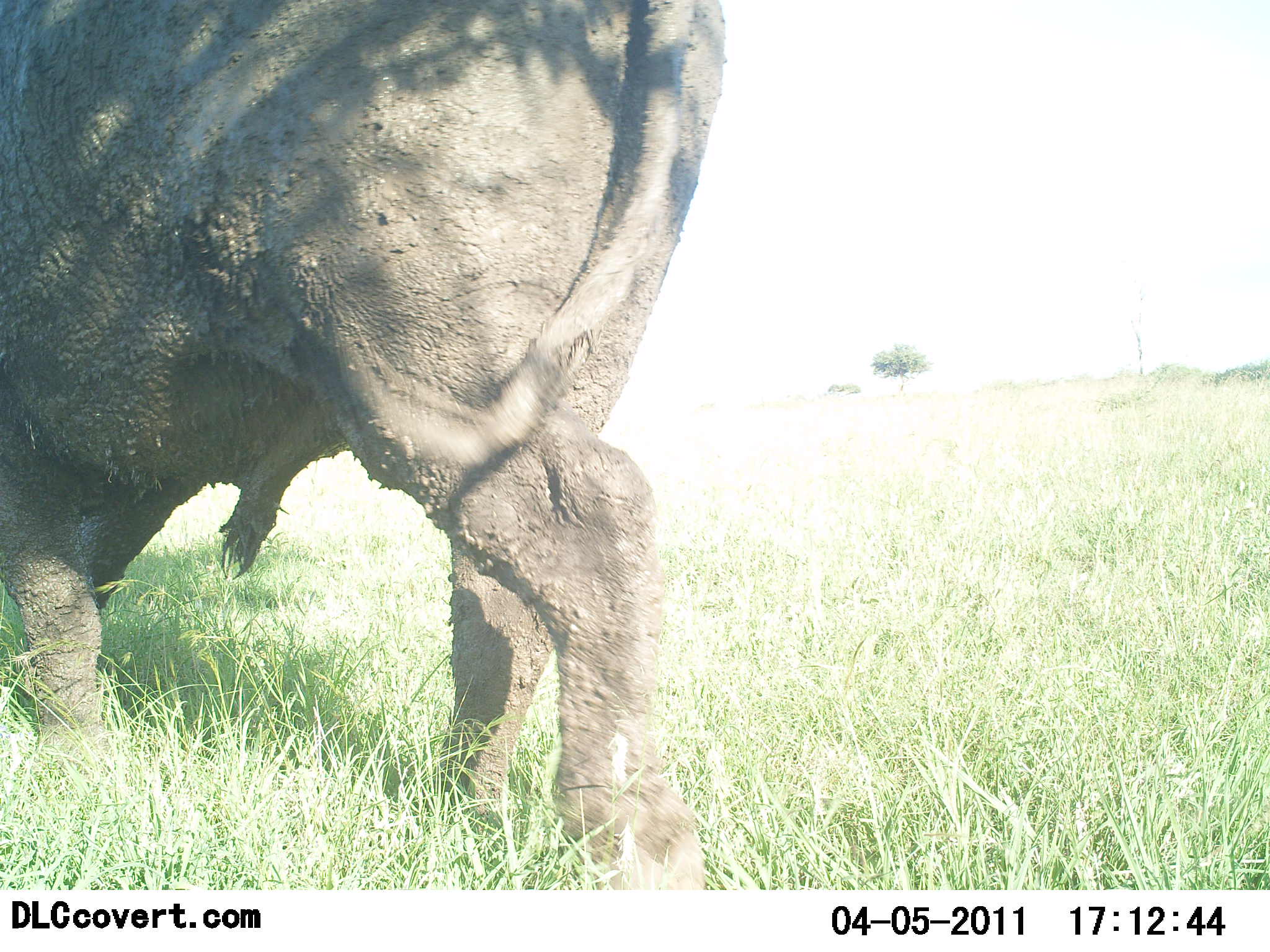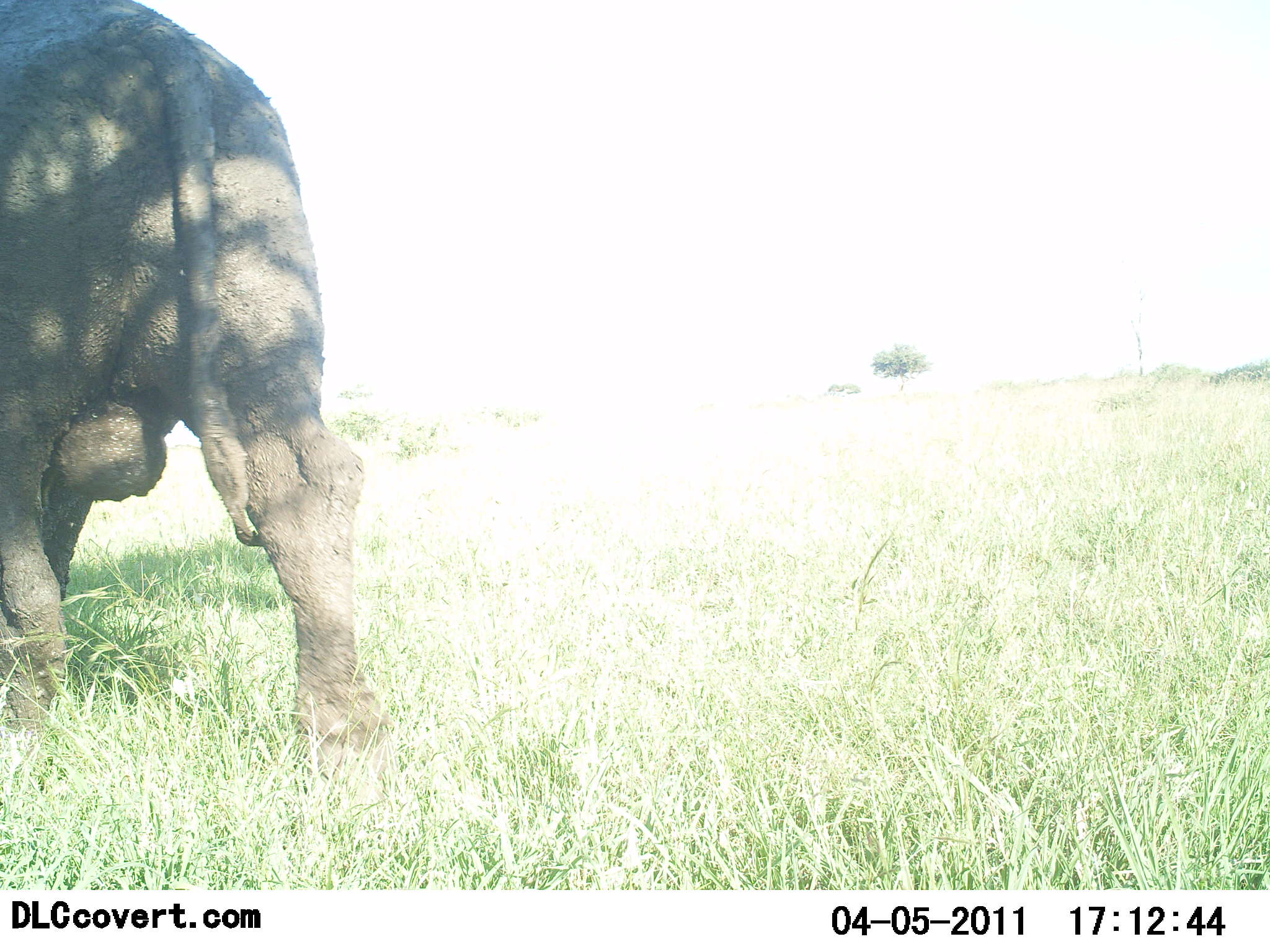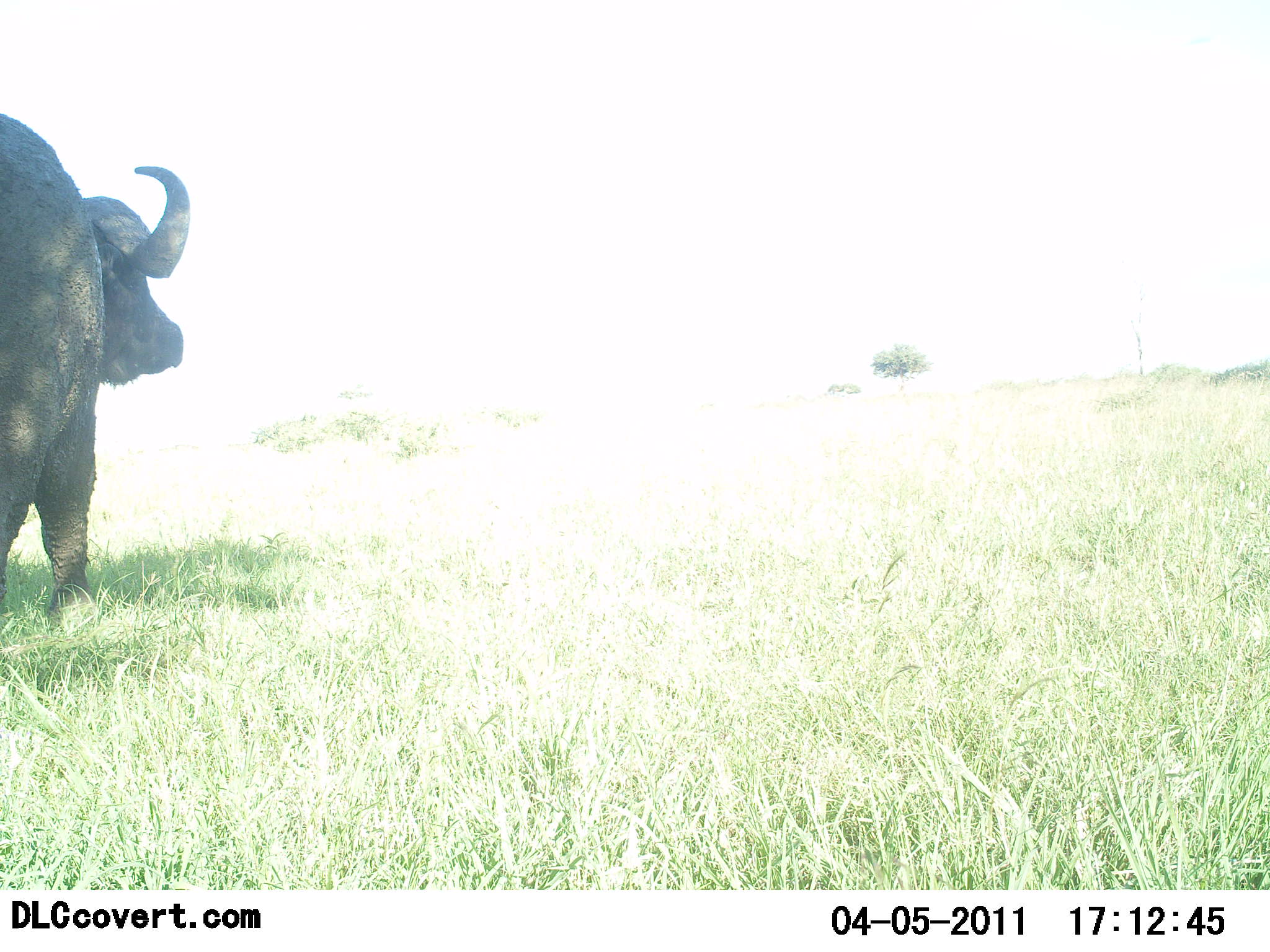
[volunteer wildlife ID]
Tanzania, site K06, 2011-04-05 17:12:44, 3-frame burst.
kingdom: Animalia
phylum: Chordata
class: Mammalia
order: Artiodactyla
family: Bovidae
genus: Syncerus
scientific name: Syncerus caffer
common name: cape buffalo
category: buffalo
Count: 1.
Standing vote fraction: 20%.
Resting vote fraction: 0%.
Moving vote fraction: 80%.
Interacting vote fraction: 0%.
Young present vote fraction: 0%.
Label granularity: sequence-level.